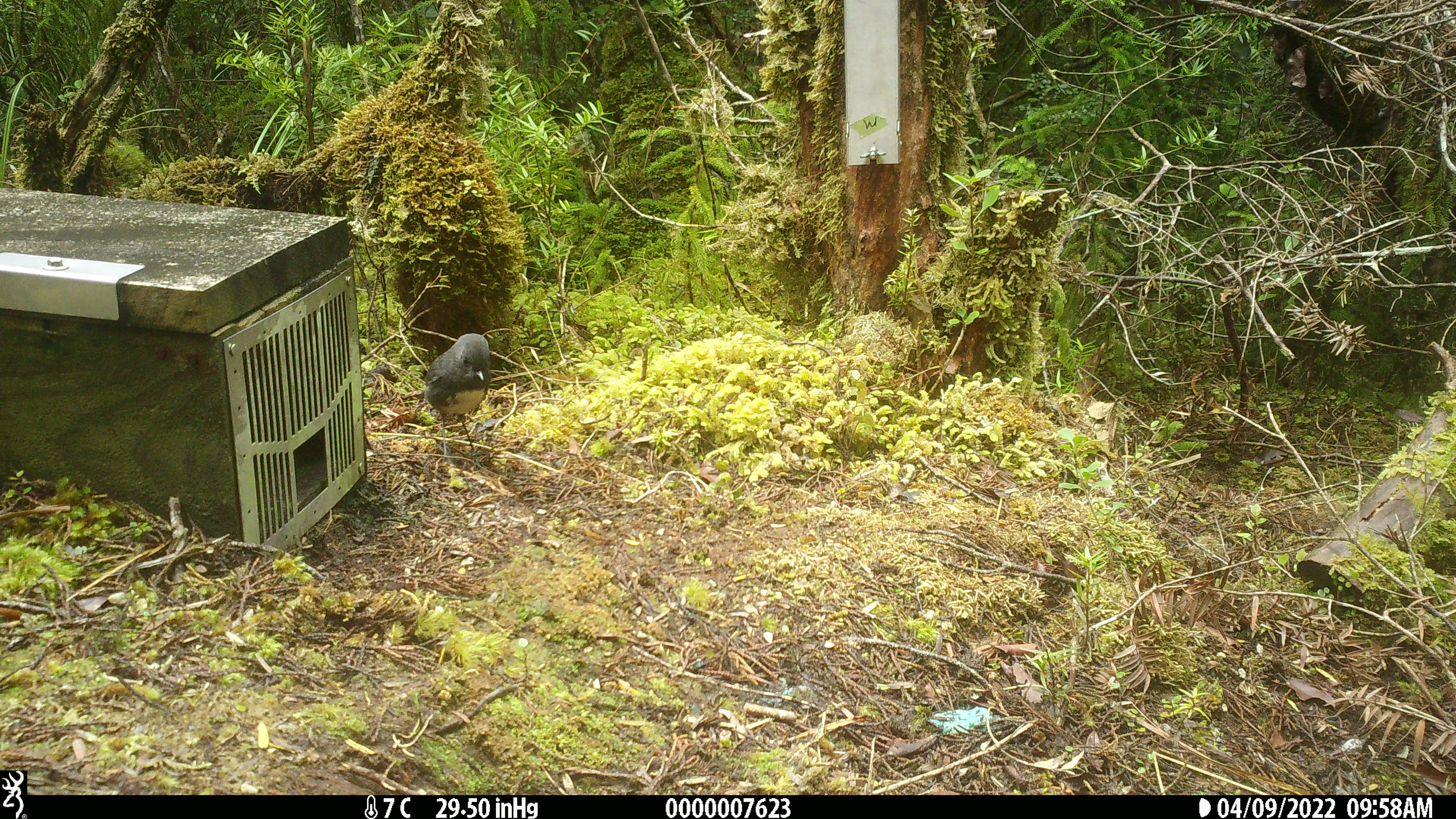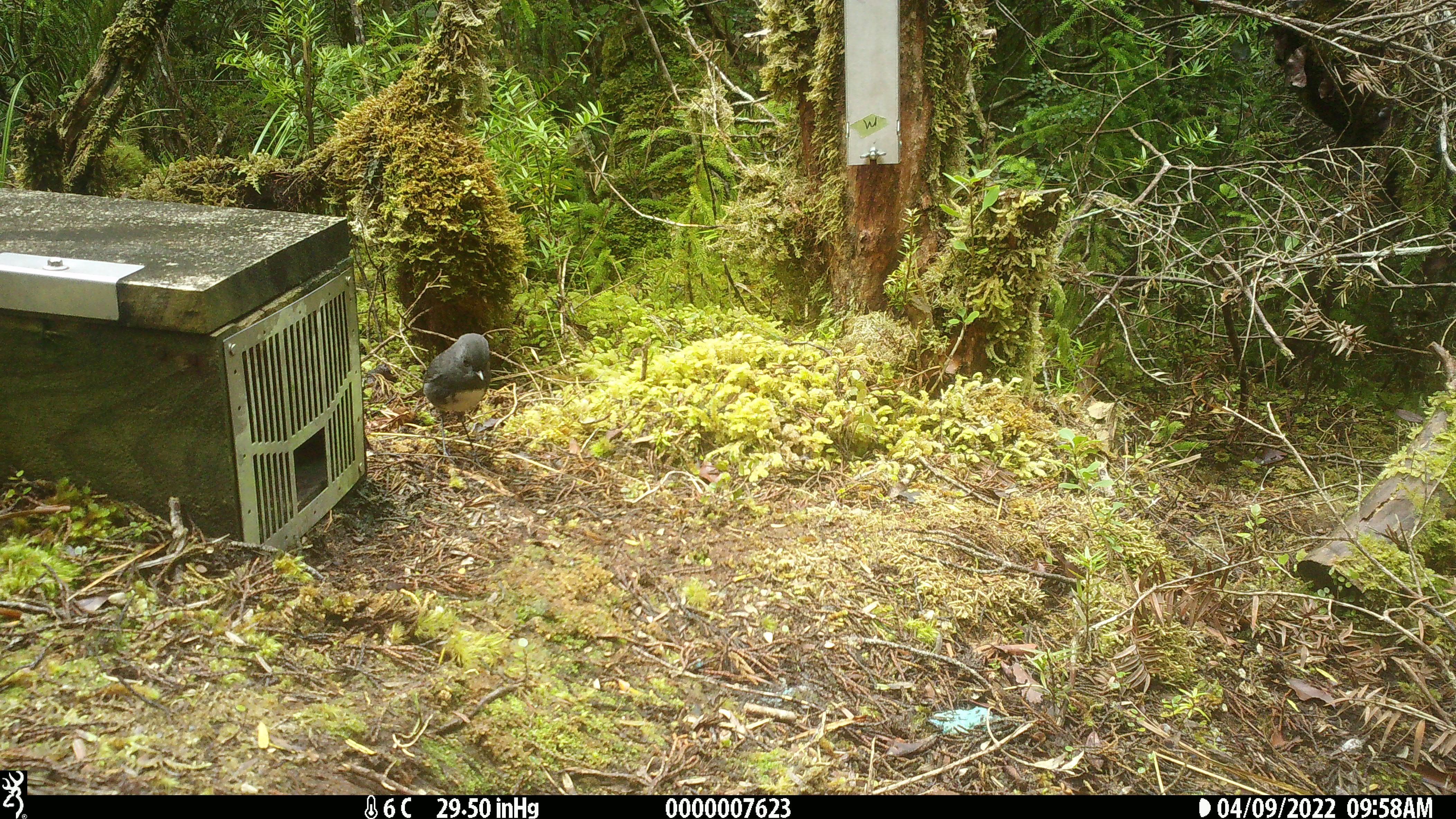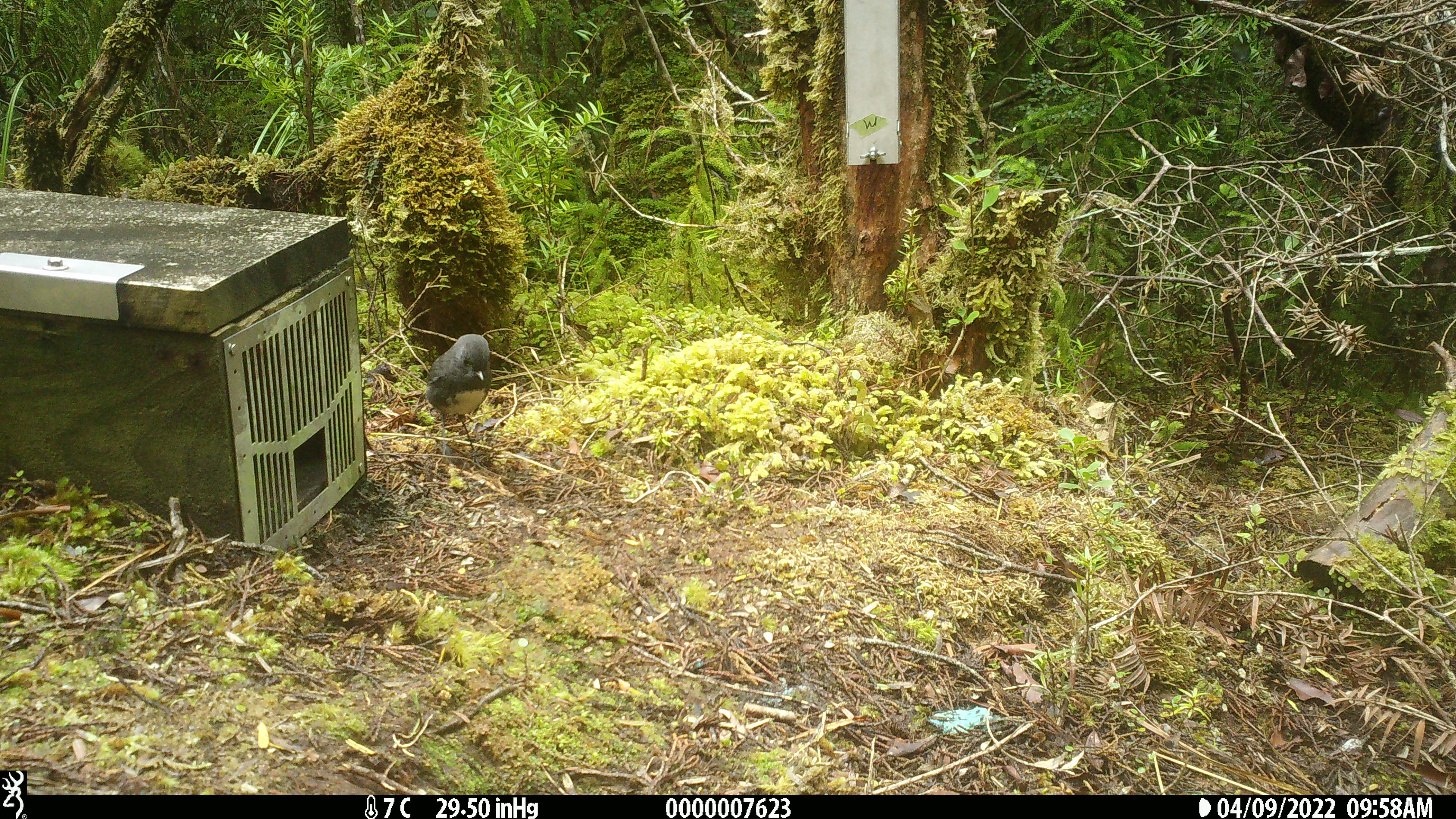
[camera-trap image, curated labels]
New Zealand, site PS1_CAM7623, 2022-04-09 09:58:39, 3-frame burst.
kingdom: Animalia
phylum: Chordata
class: Aves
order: Passeriformes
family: Petroicidae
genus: Petroica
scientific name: Petroica australis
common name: new zealand robin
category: robin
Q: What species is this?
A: Robin (new zealand robin) (Petroica australis).